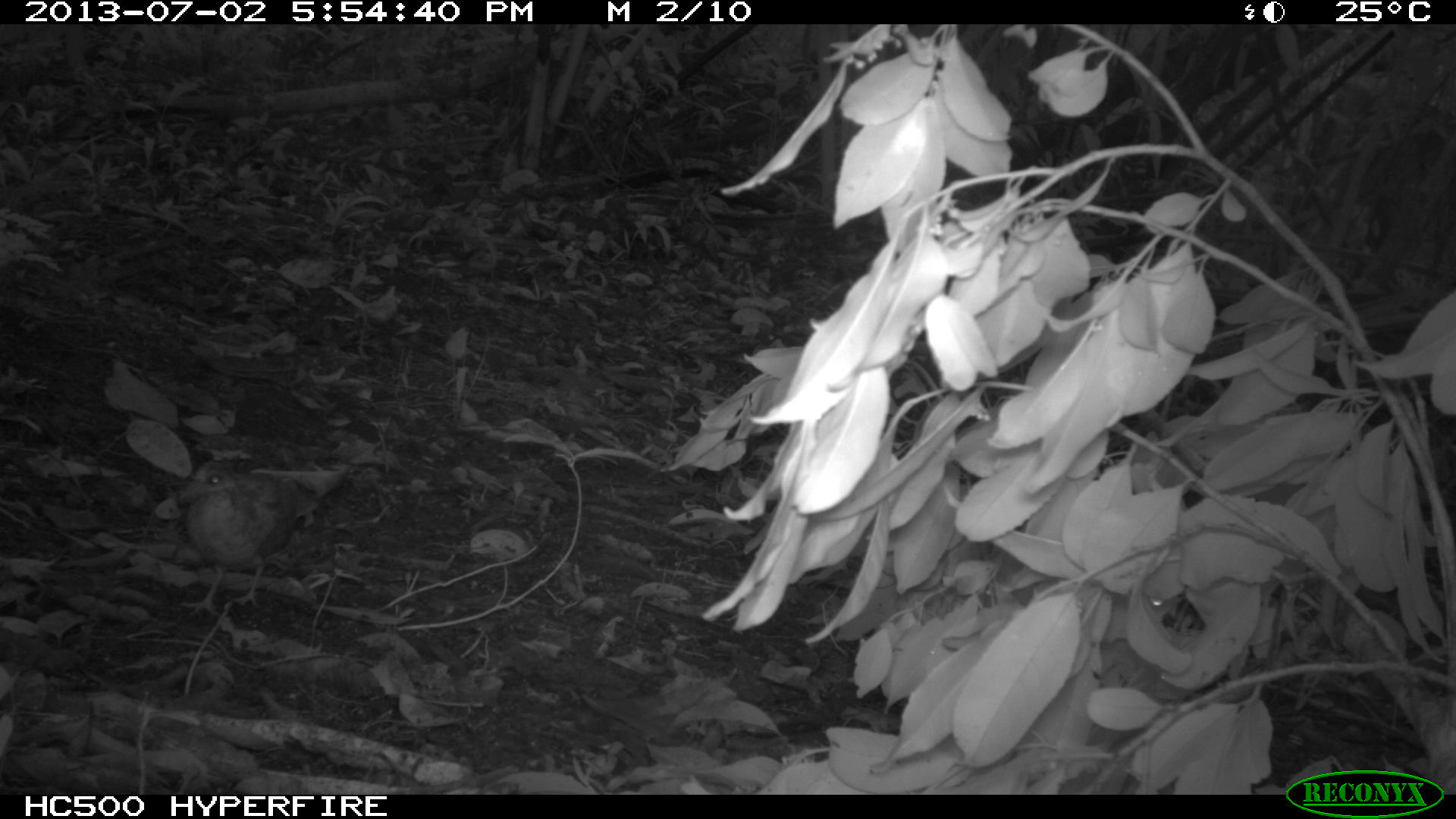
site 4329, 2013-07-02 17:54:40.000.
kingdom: Animalia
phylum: Chordata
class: Aves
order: Columbiformes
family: Columbidae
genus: Geotrygon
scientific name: Geotrygon montana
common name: ruddy quail-dove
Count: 1.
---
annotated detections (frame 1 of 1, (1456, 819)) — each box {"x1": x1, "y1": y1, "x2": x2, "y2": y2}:
geotrygon montana: {"x1": 176, "y1": 458, "x2": 323, "y2": 617}